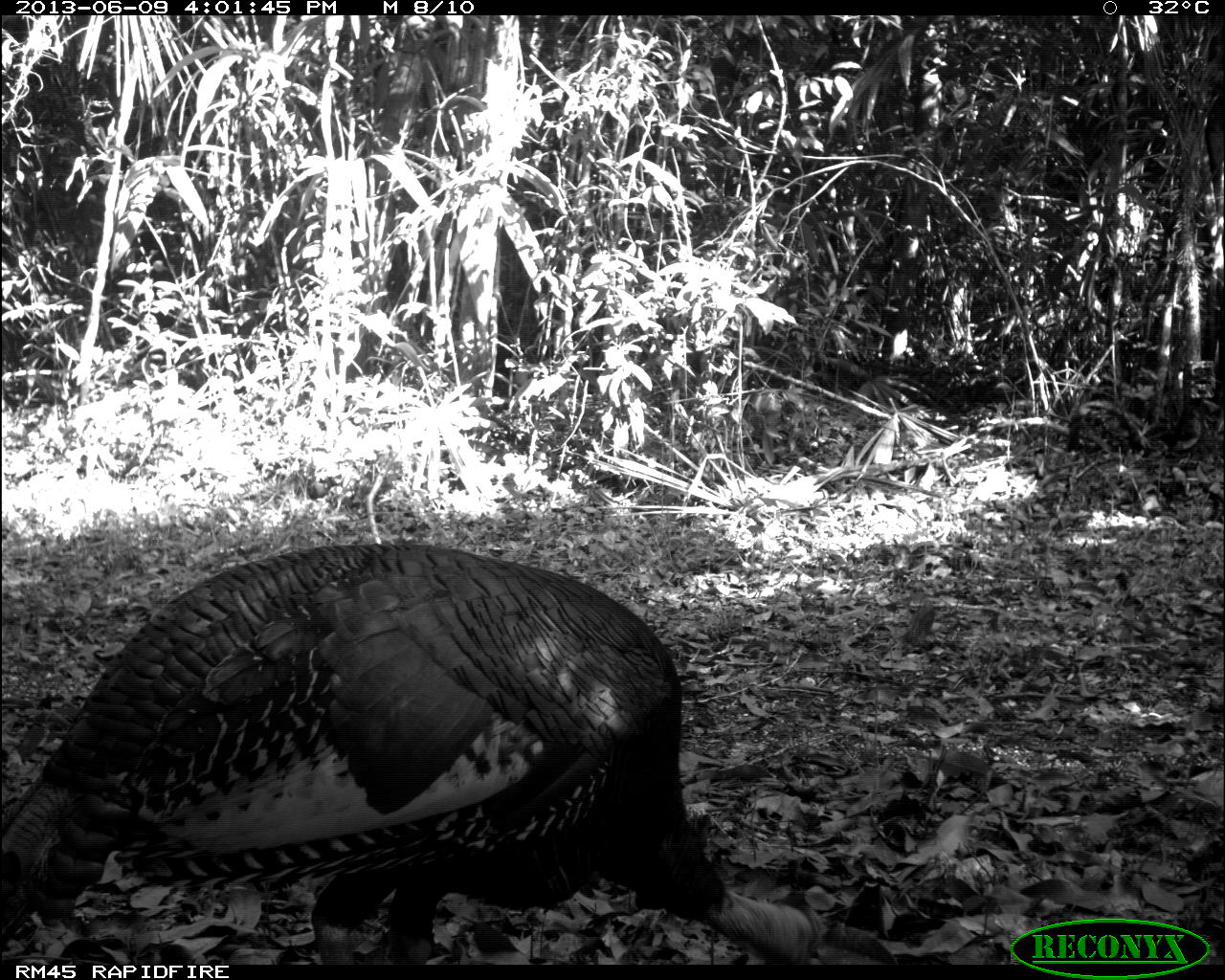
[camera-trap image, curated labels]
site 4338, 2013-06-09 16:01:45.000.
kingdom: Animalia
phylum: Chordata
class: Aves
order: Galliformes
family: Phasianidae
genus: Meleagris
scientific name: Meleagris ocellata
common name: ocellated turkey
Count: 1.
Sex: male.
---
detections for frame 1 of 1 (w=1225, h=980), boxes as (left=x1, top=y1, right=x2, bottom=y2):
meleagris ocellata: (left=0, top=542, right=815, bottom=965)